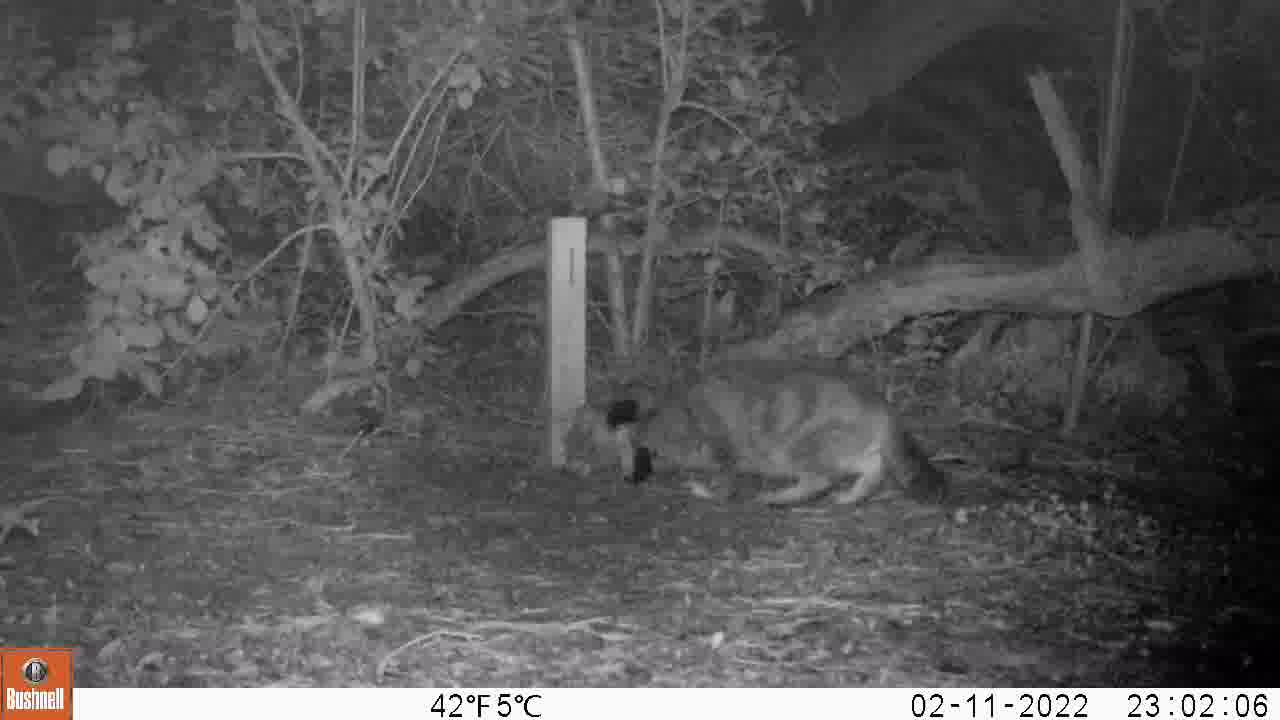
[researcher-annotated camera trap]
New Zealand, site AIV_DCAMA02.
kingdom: Animalia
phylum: Chordata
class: Mammalia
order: Carnivora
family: Felidae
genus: Felis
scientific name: Felis catus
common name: domestic cat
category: cat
Cat (domestic cat) (Felis catus).